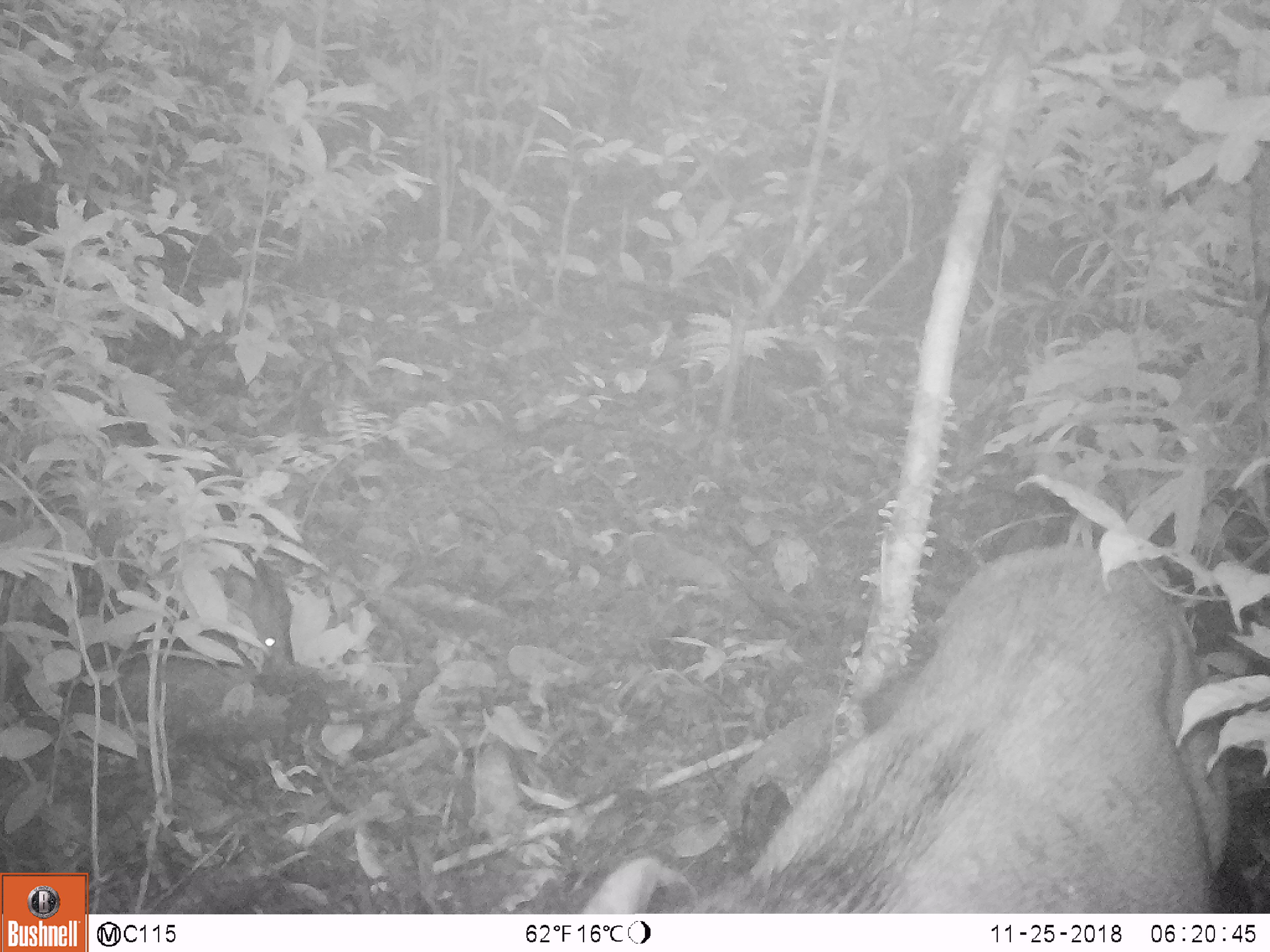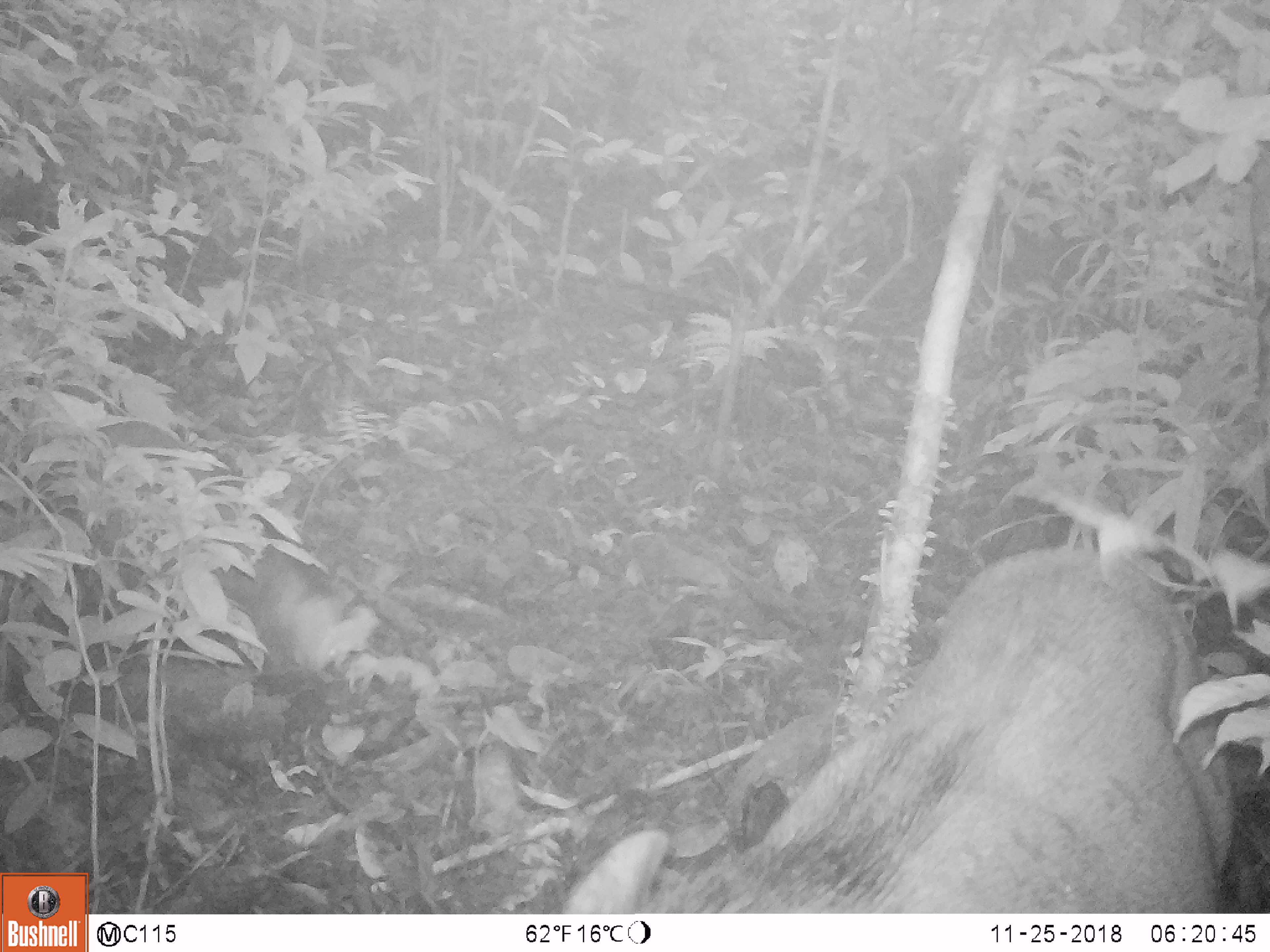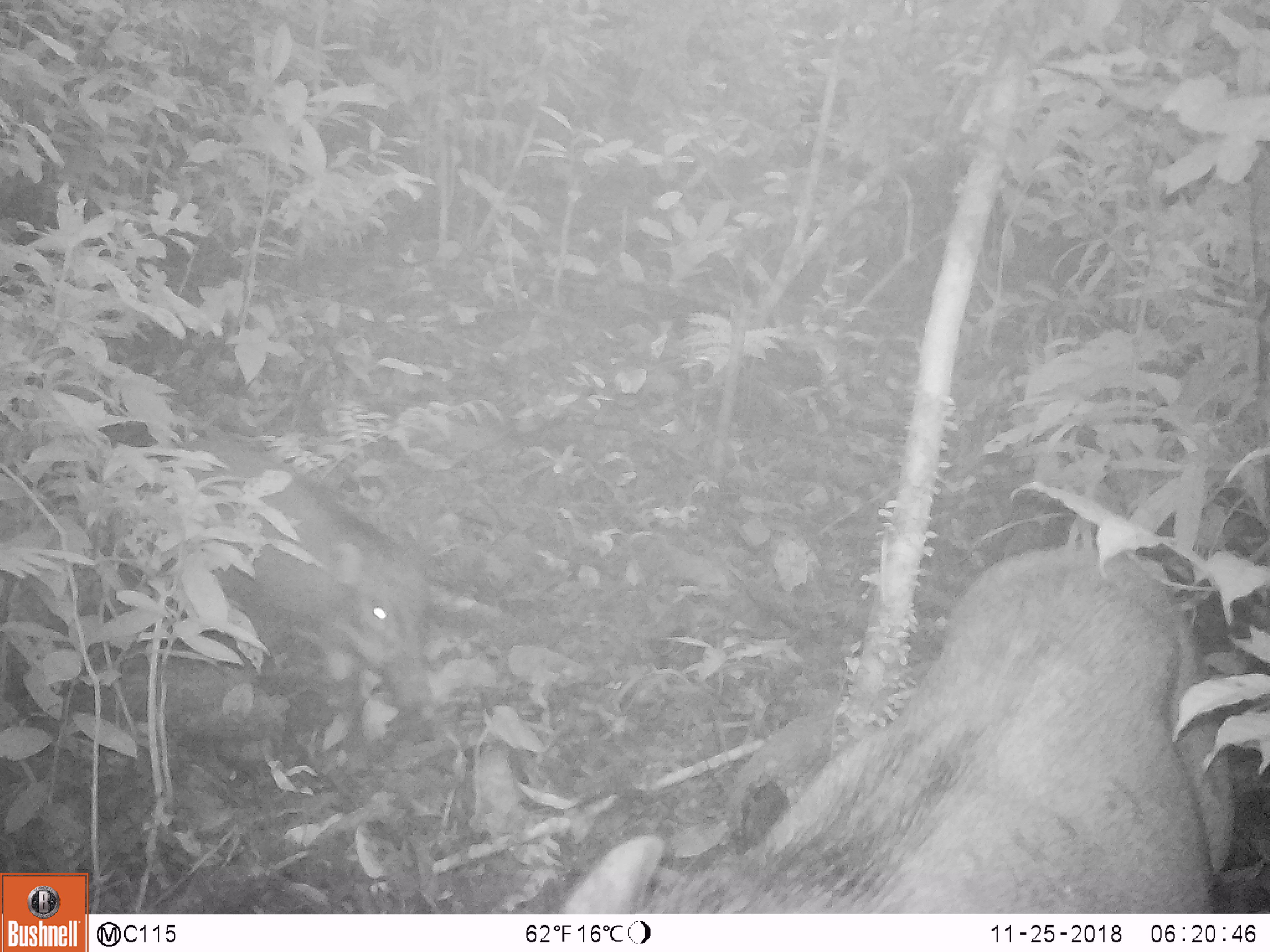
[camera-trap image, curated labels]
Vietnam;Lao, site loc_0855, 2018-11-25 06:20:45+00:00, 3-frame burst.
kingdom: Animalia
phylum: Chordata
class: Mammalia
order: Artiodactyla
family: Suidae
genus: Sus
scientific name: Sus scrofa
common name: eurasian wild pig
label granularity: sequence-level